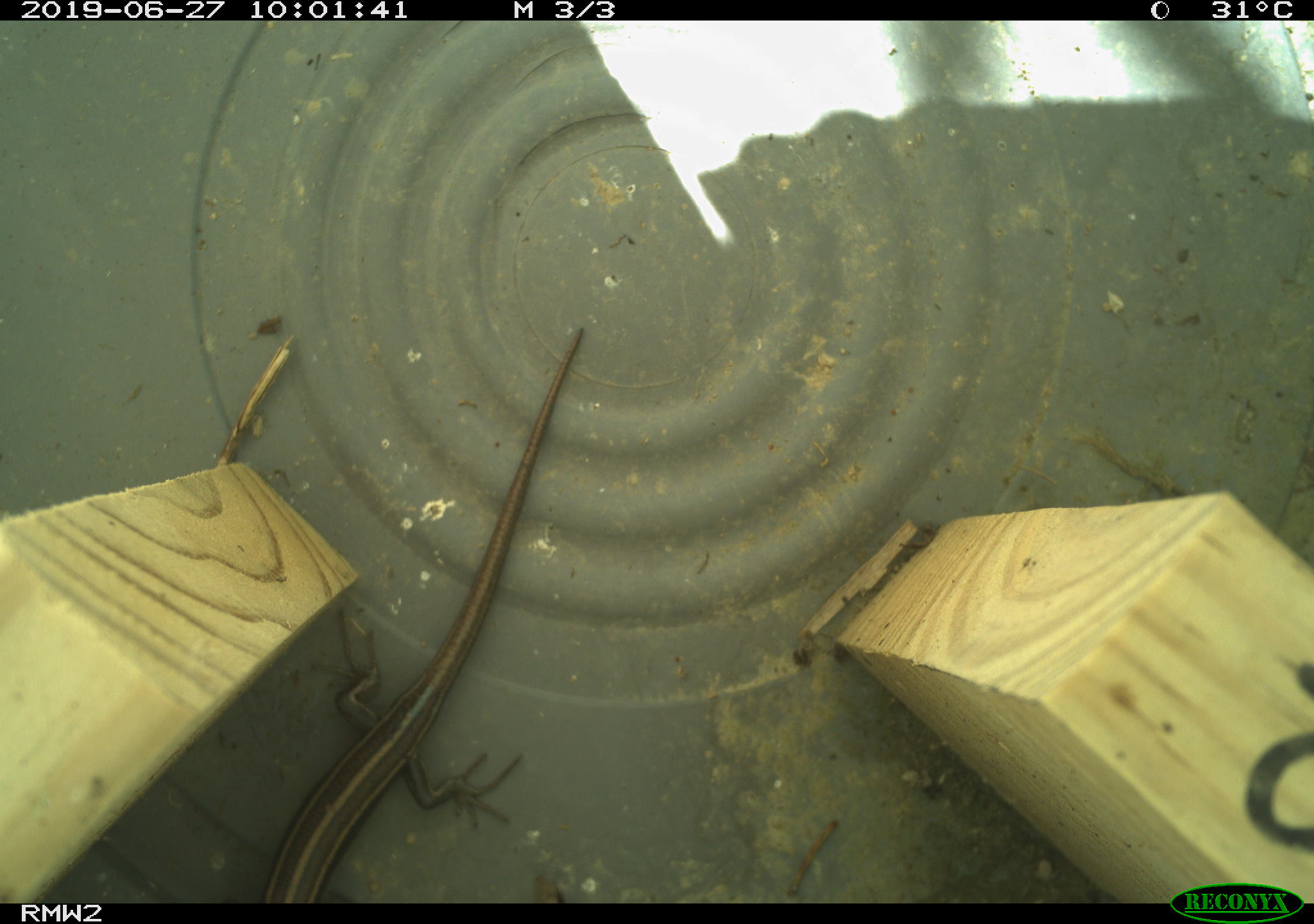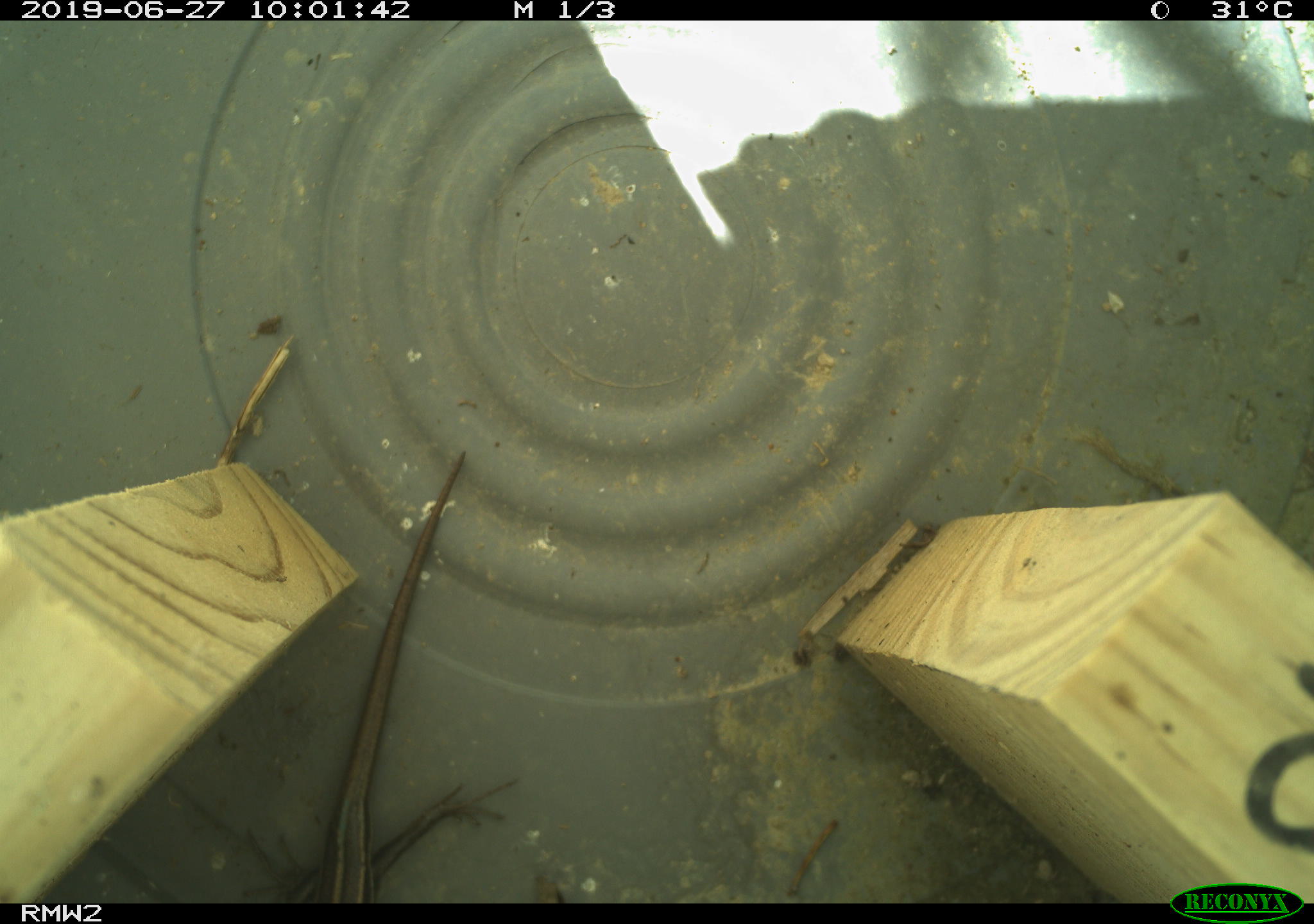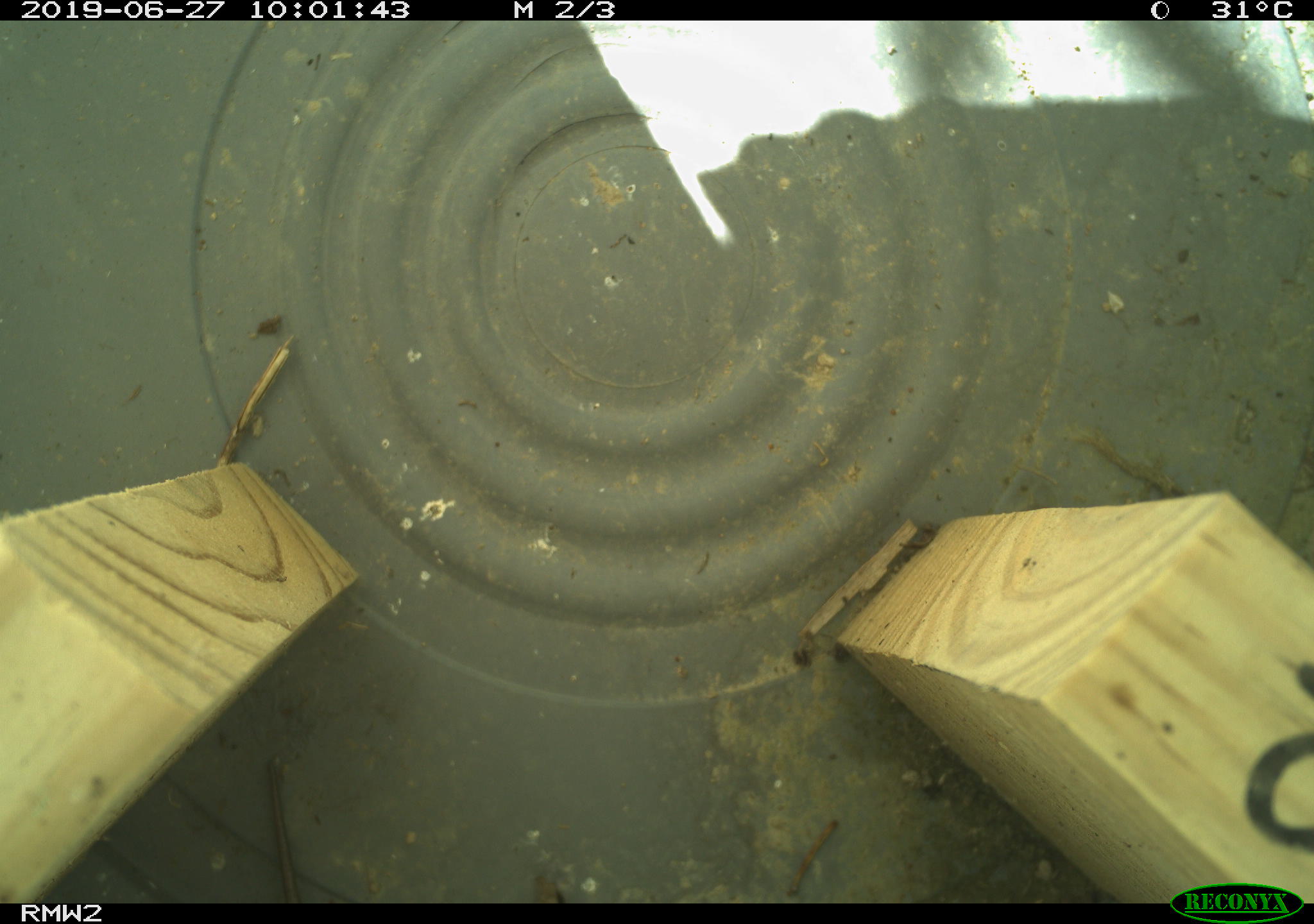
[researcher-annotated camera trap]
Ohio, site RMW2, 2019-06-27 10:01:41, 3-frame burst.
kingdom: Animalia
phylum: Chordata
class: Reptilia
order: Squamata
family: Scincidae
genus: Plestiodon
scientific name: Plestiodon fasciatus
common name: common five-lined skink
Common five-lined skink (Plestiodon fasciatus).